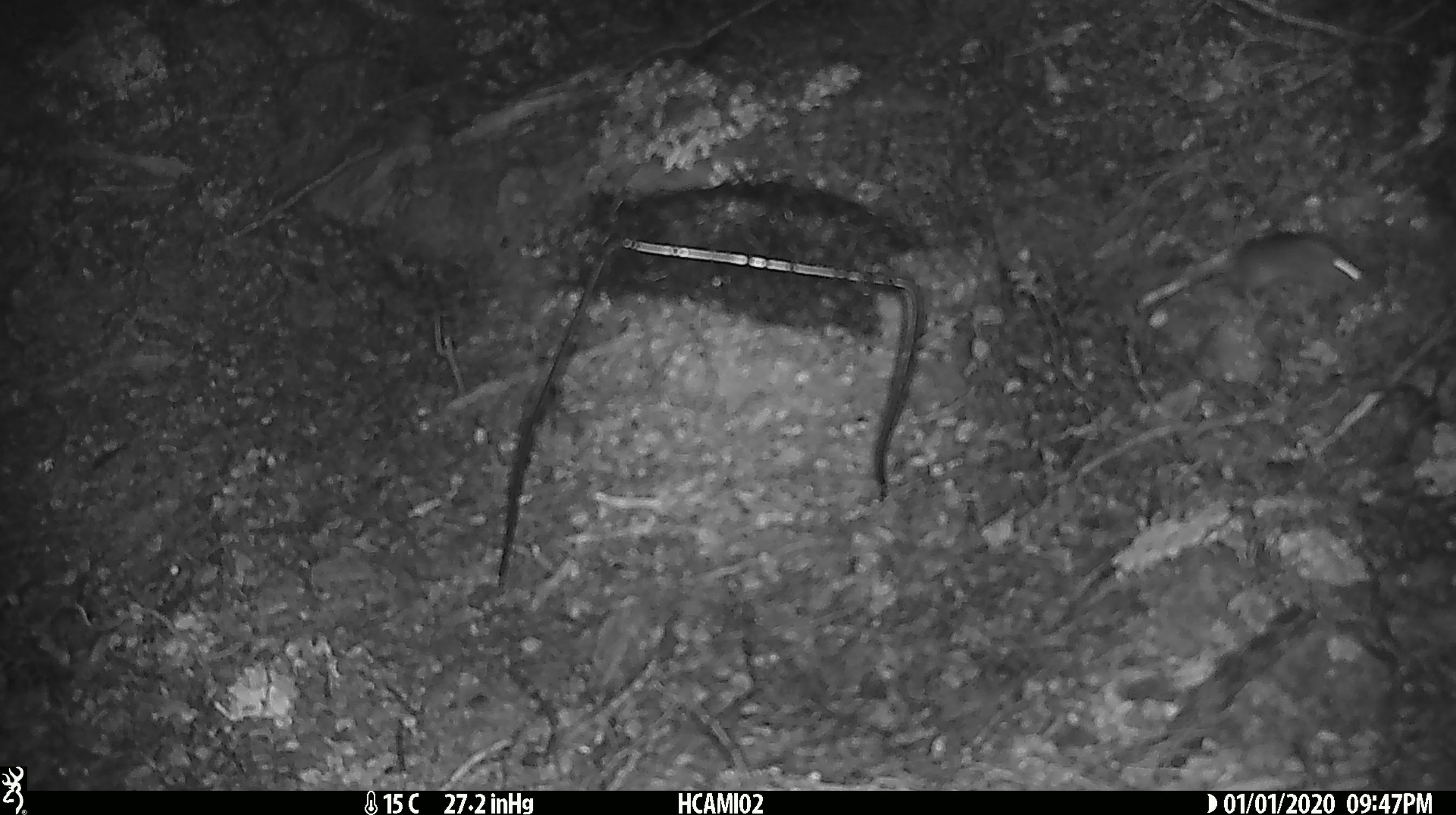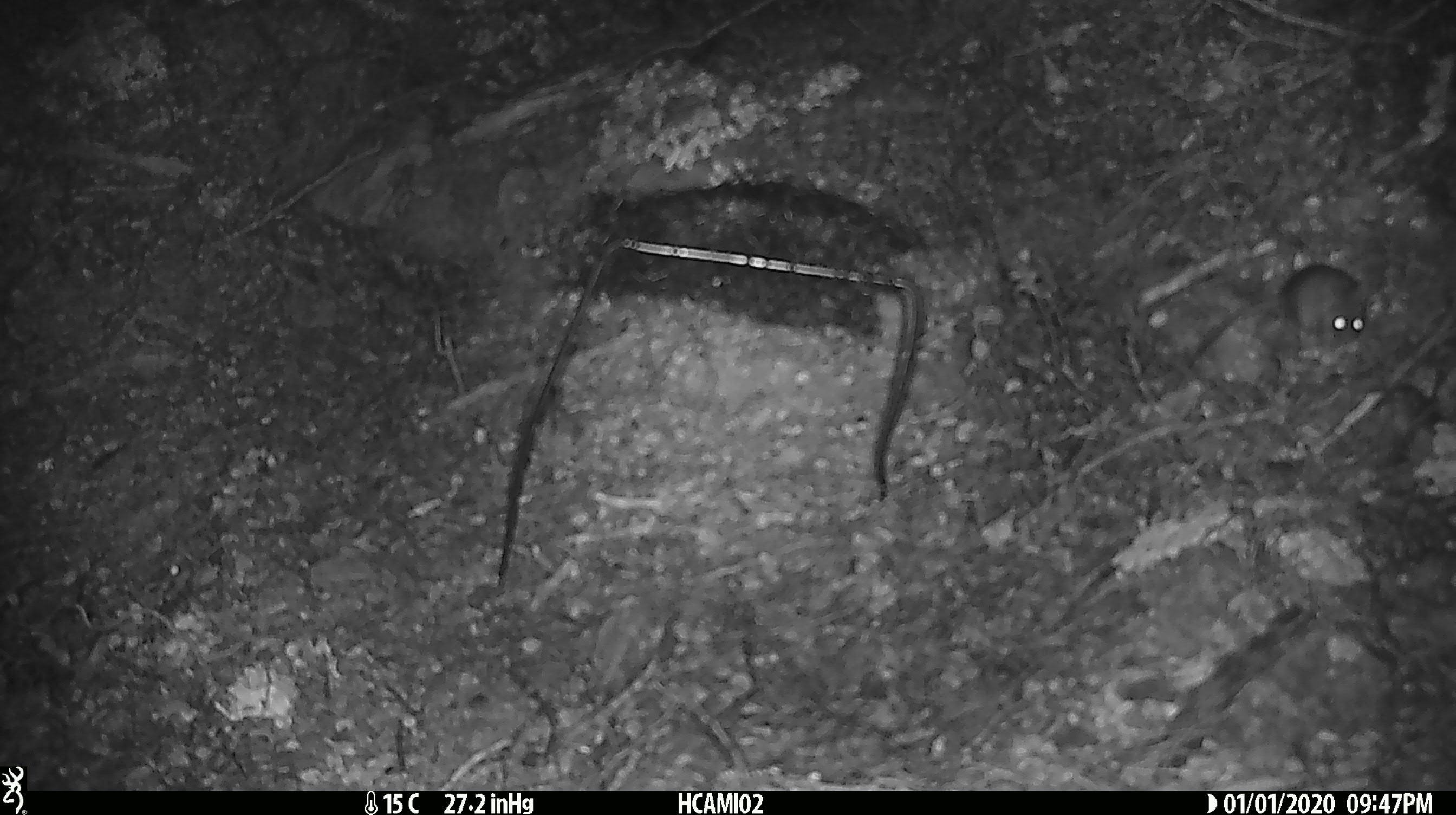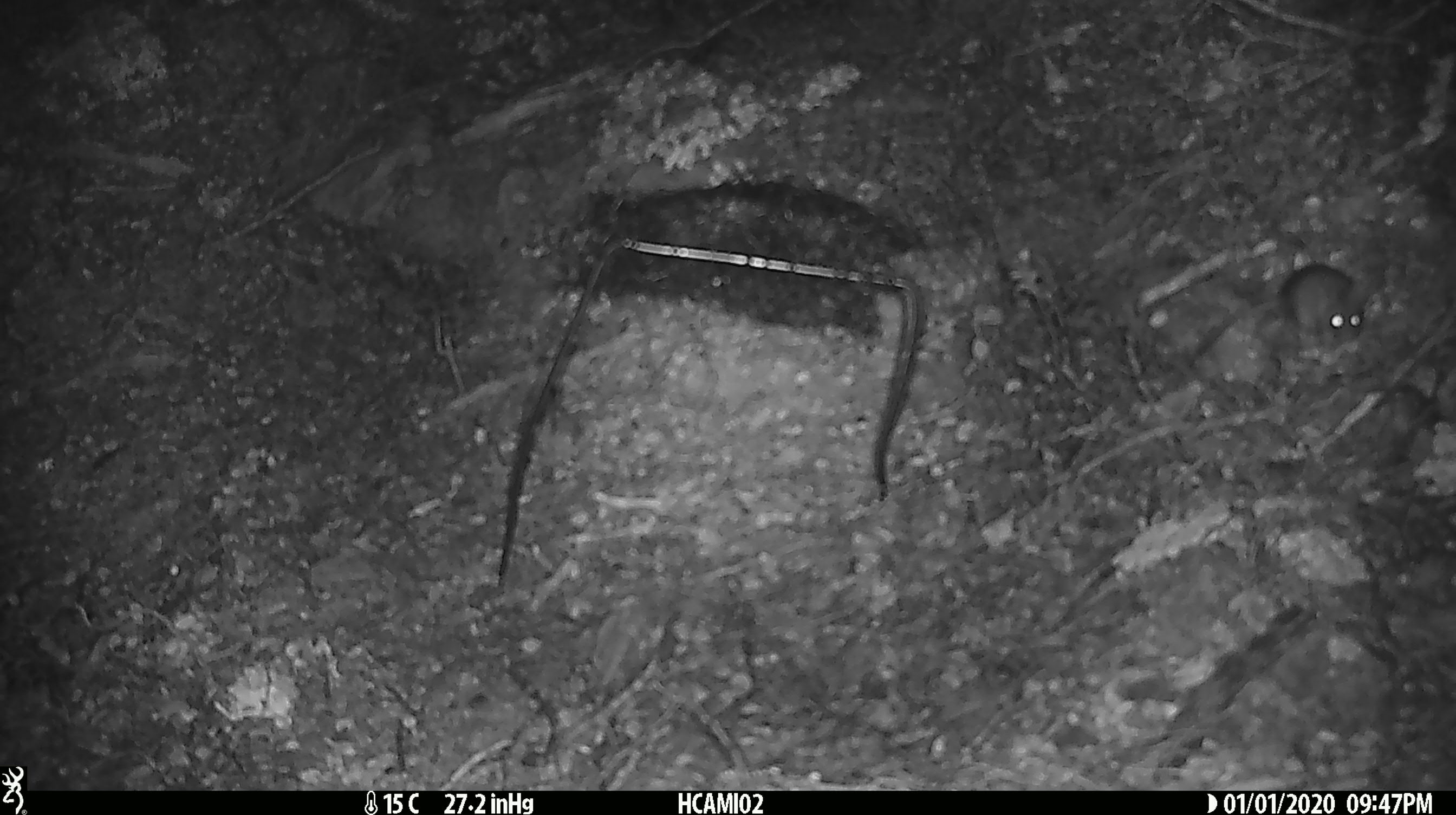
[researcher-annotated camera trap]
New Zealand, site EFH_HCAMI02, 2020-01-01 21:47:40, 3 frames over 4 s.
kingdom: Animalia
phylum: Chordata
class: Mammalia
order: Rodentia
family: Muridae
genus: Mus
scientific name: Mus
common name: mouse